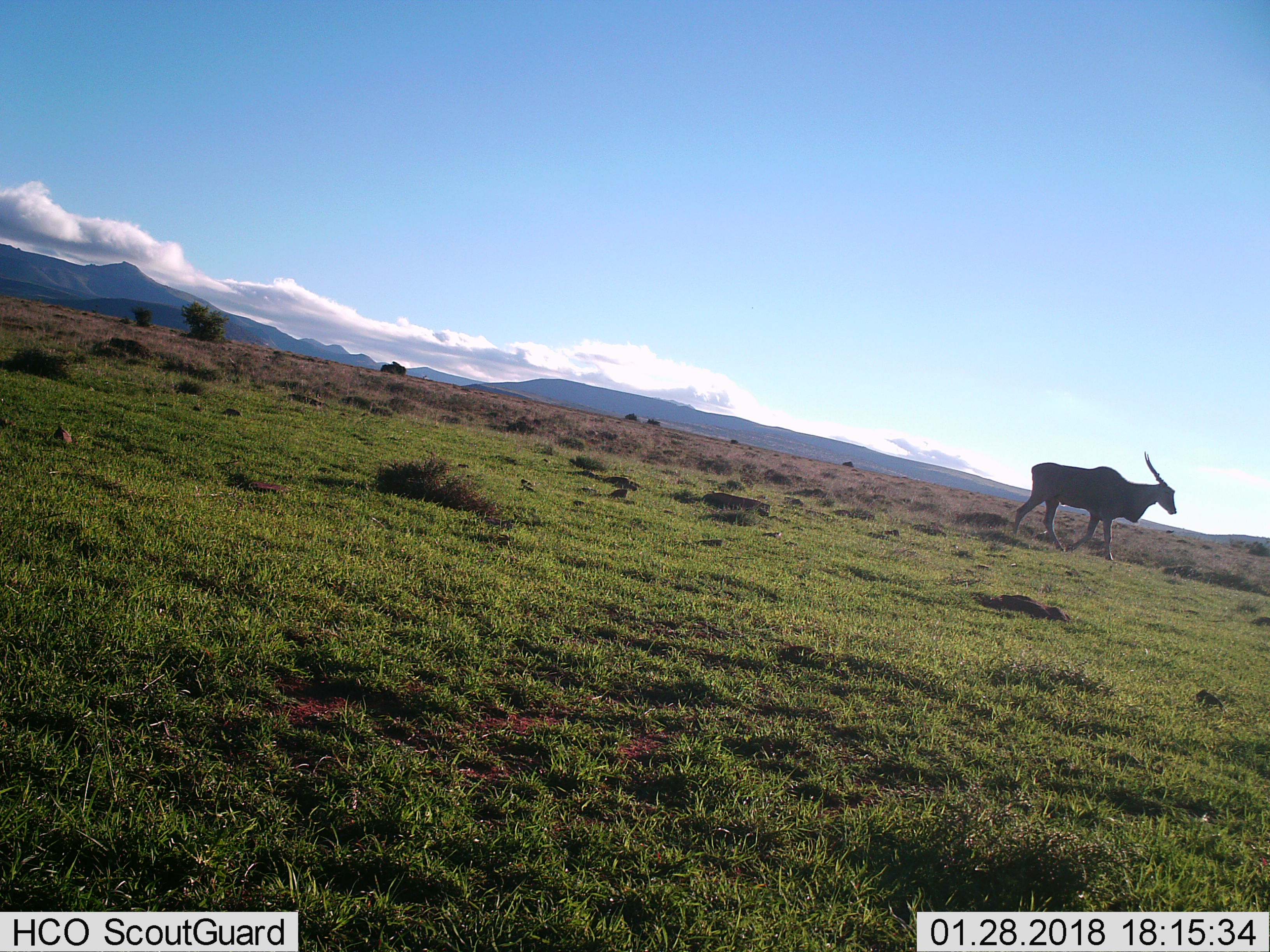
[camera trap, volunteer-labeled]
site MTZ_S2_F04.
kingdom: Animalia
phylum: Chordata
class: Mammalia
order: Artiodactyla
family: Bovidae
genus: Tragelaphus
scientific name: Tragelaphus oryx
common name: eland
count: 1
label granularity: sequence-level